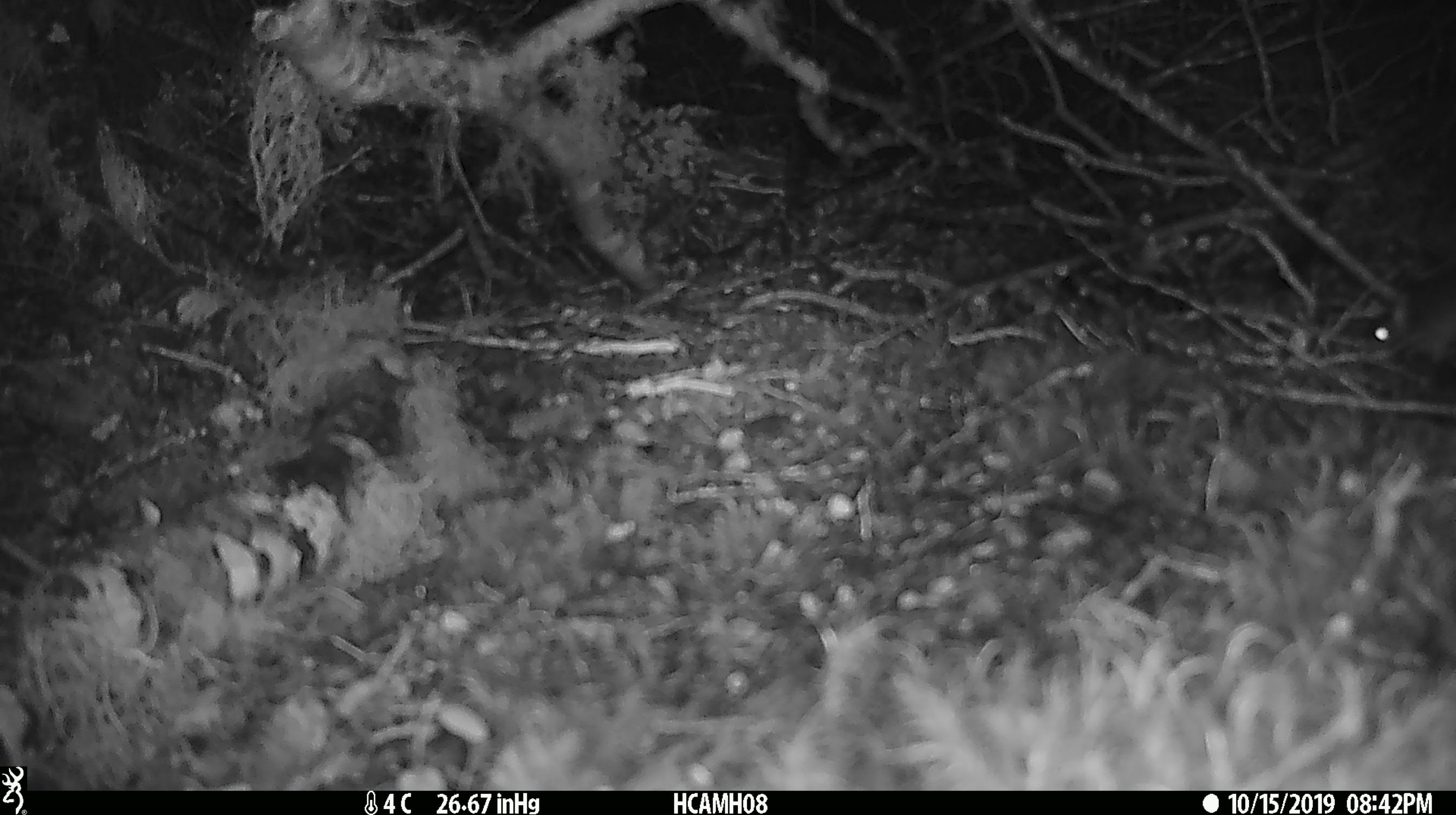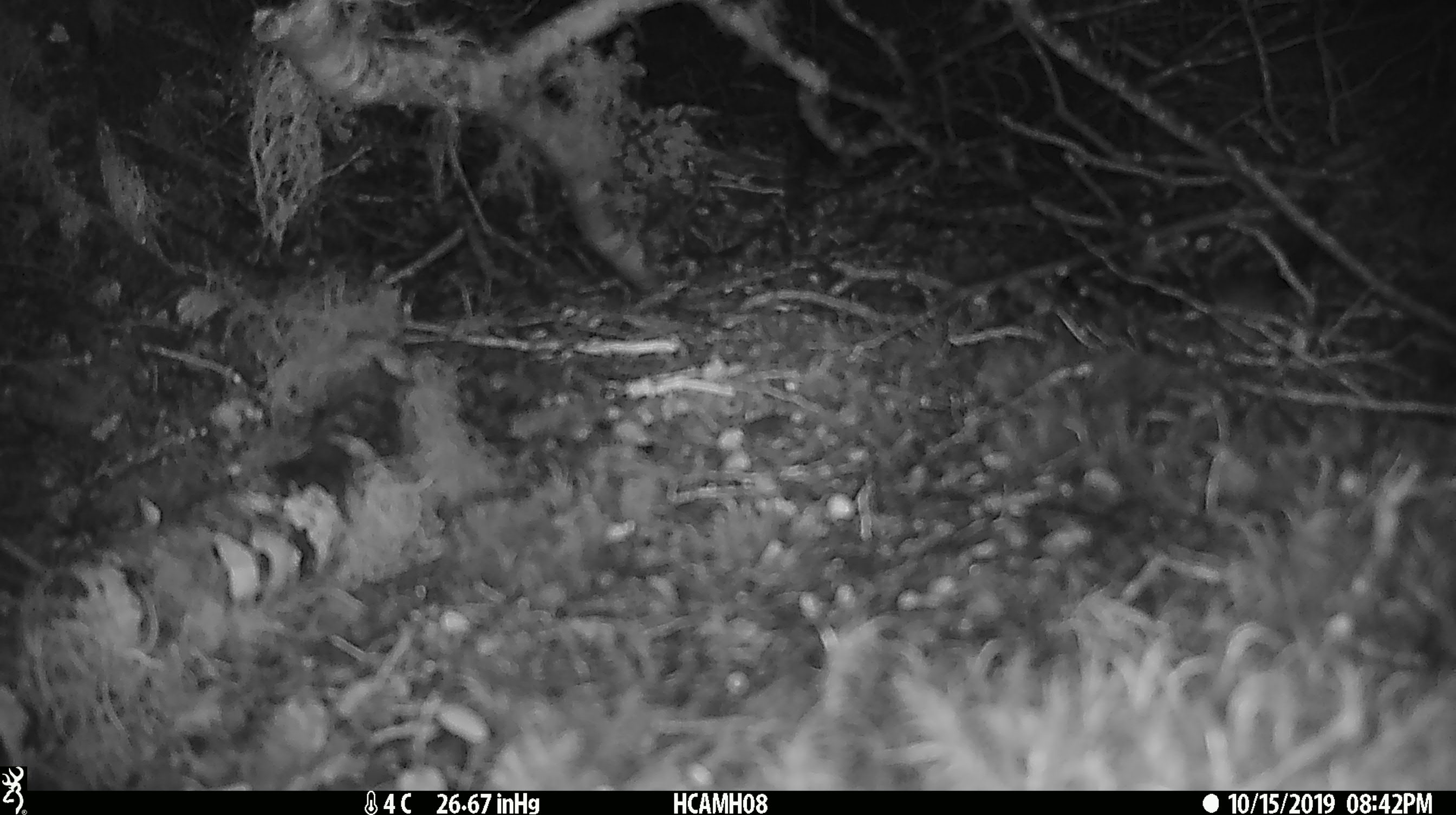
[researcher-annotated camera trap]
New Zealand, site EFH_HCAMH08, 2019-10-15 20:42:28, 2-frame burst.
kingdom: Animalia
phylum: Chordata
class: Mammalia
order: Rodentia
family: Muridae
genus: Mus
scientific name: Mus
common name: mouse